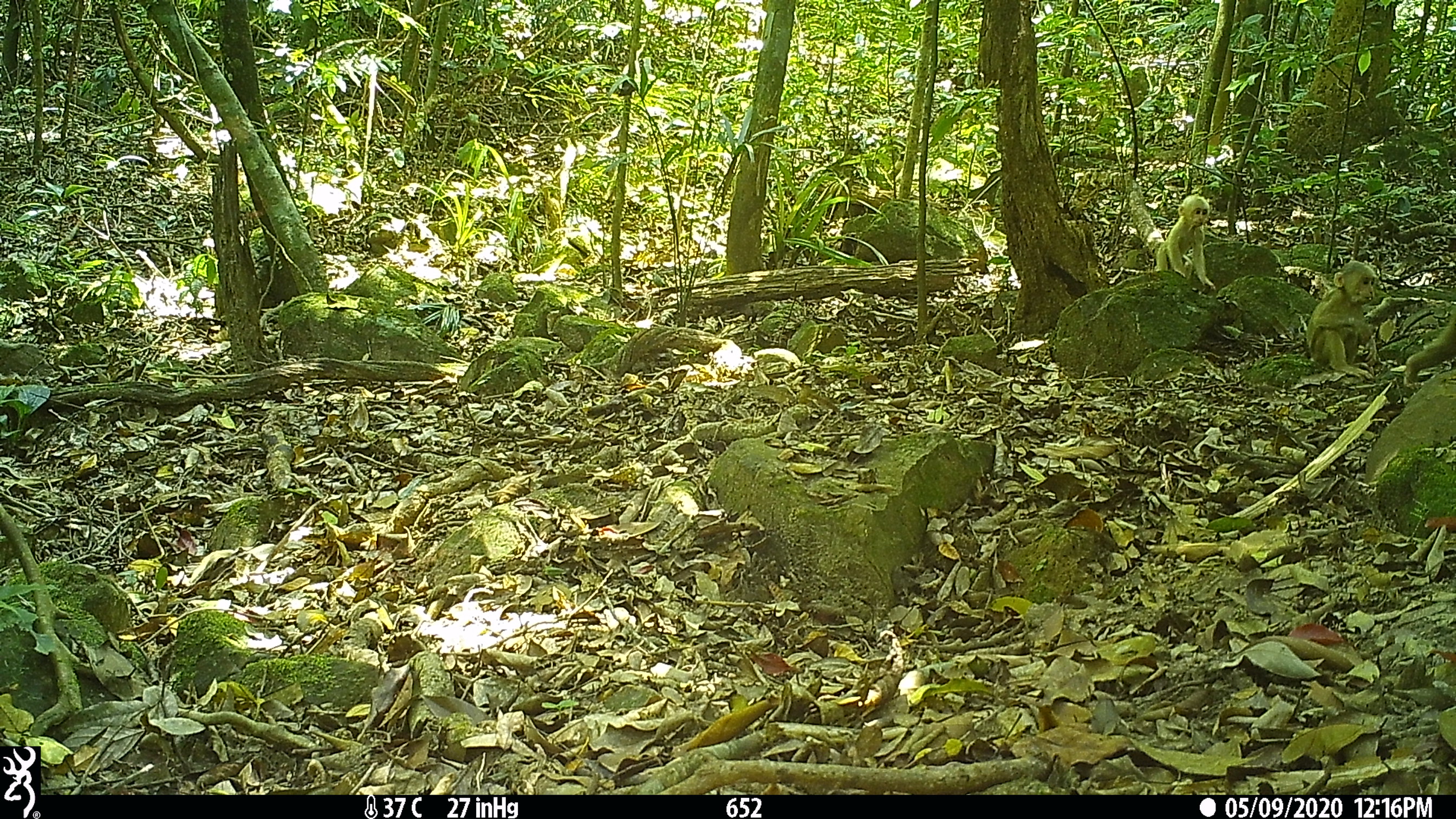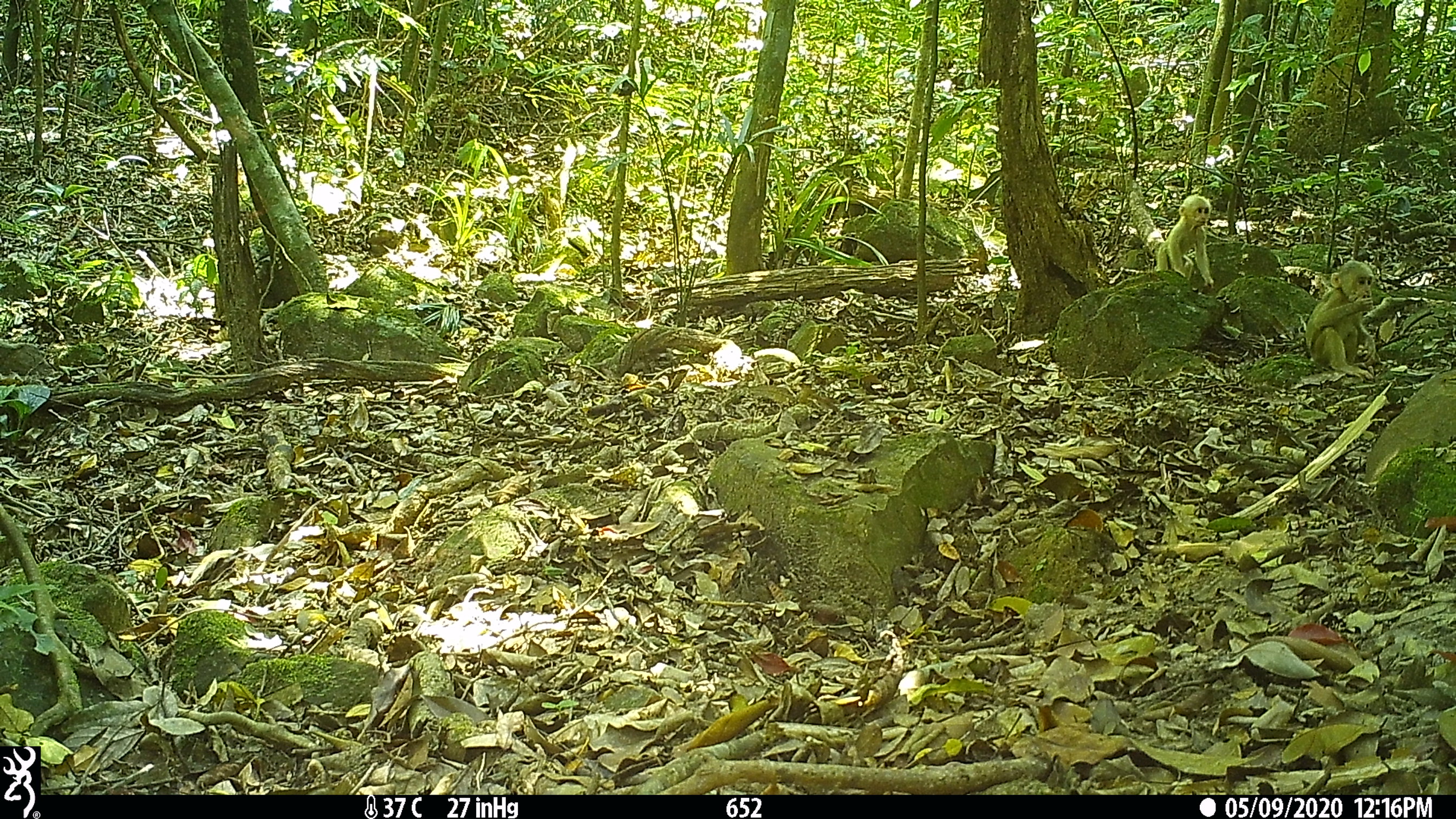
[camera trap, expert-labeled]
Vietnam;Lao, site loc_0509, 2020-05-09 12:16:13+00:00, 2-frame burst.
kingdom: Animalia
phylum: Chordata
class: Mammalia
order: Primates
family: Cercopithecidae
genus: Macaca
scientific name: Macaca arctoides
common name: stump-tailed macaque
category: stump tailed macaque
Stump tailed macaque (stump-tailed macaque) (Macaca arctoides). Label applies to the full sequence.